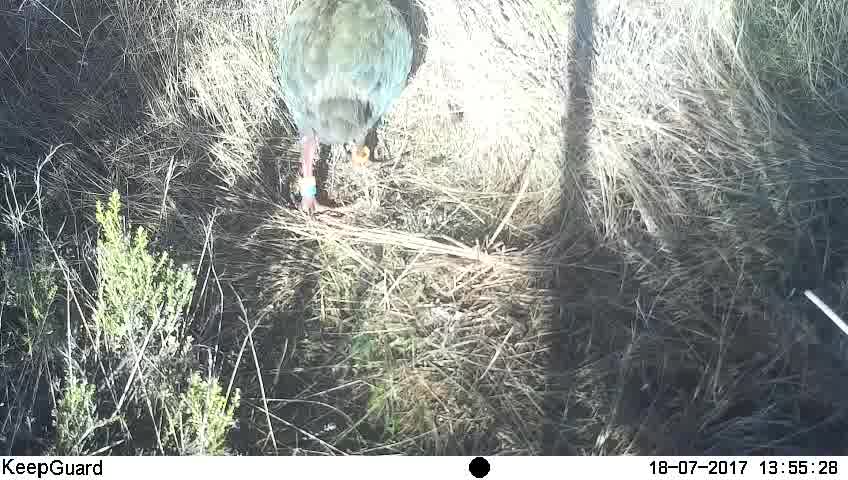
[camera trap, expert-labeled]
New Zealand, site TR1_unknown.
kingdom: Animalia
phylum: Chordata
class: Aves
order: Gruiformes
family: Rallidae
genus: Porphyrio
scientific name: Porphyrio mantelli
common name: takahe